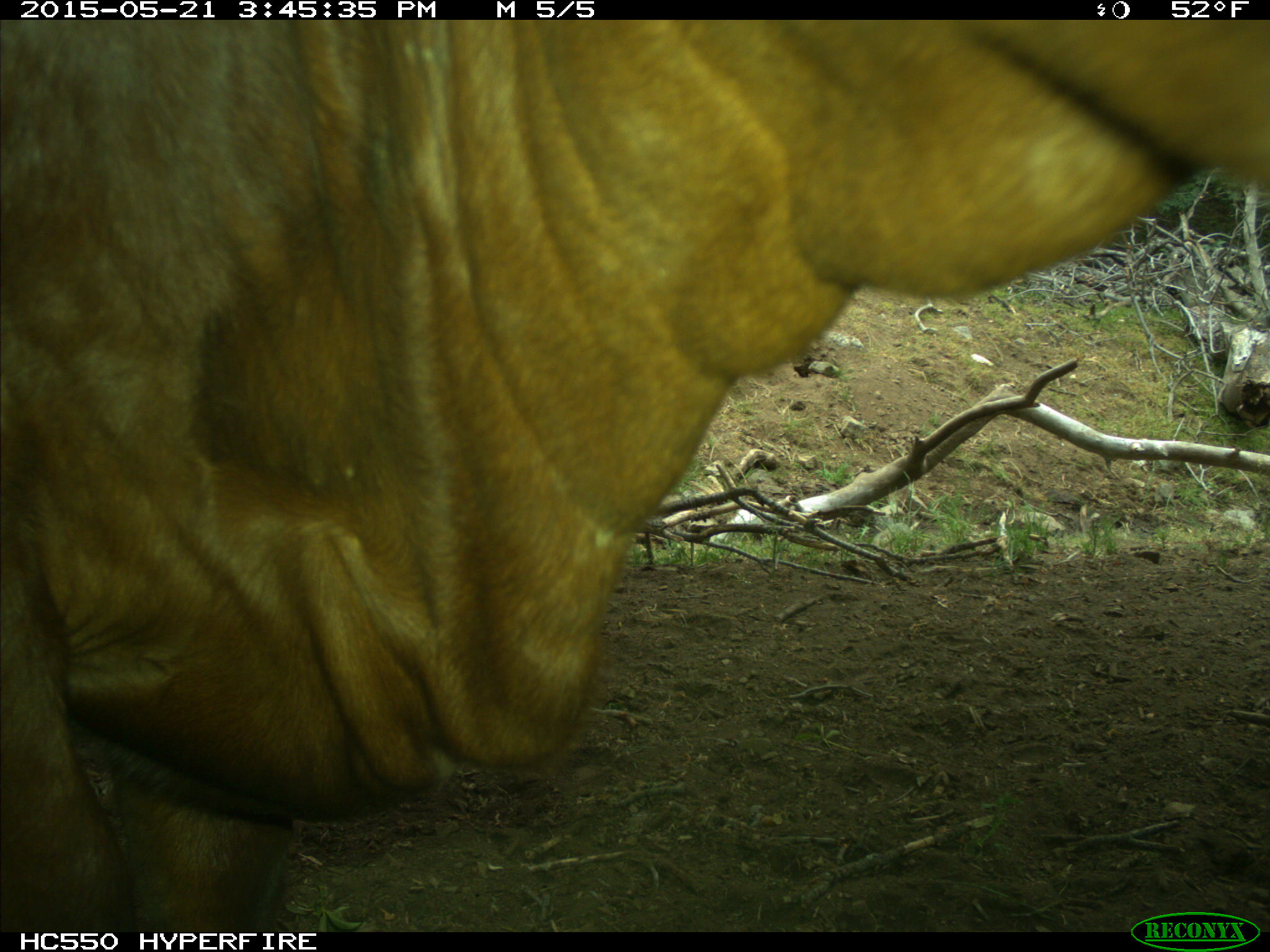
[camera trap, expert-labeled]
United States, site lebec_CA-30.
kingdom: Animalia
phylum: Chordata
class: Mammalia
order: Artiodactyla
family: Bovidae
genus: Bos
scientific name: Bos taurus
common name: domestic cow